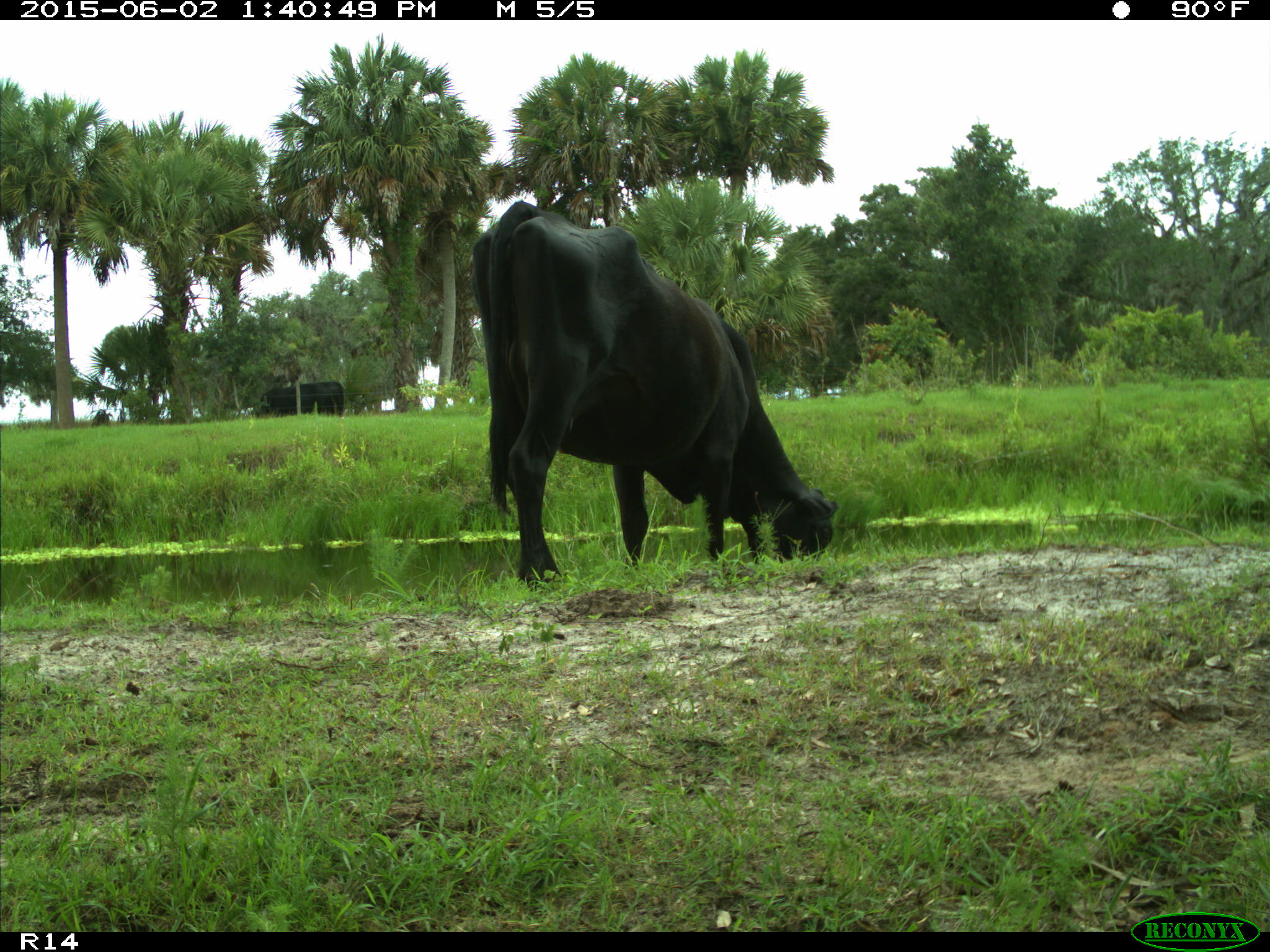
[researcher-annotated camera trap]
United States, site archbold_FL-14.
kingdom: Animalia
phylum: Chordata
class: Mammalia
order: Artiodactyla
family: Bovidae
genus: Bos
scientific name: Bos taurus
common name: domestic cow